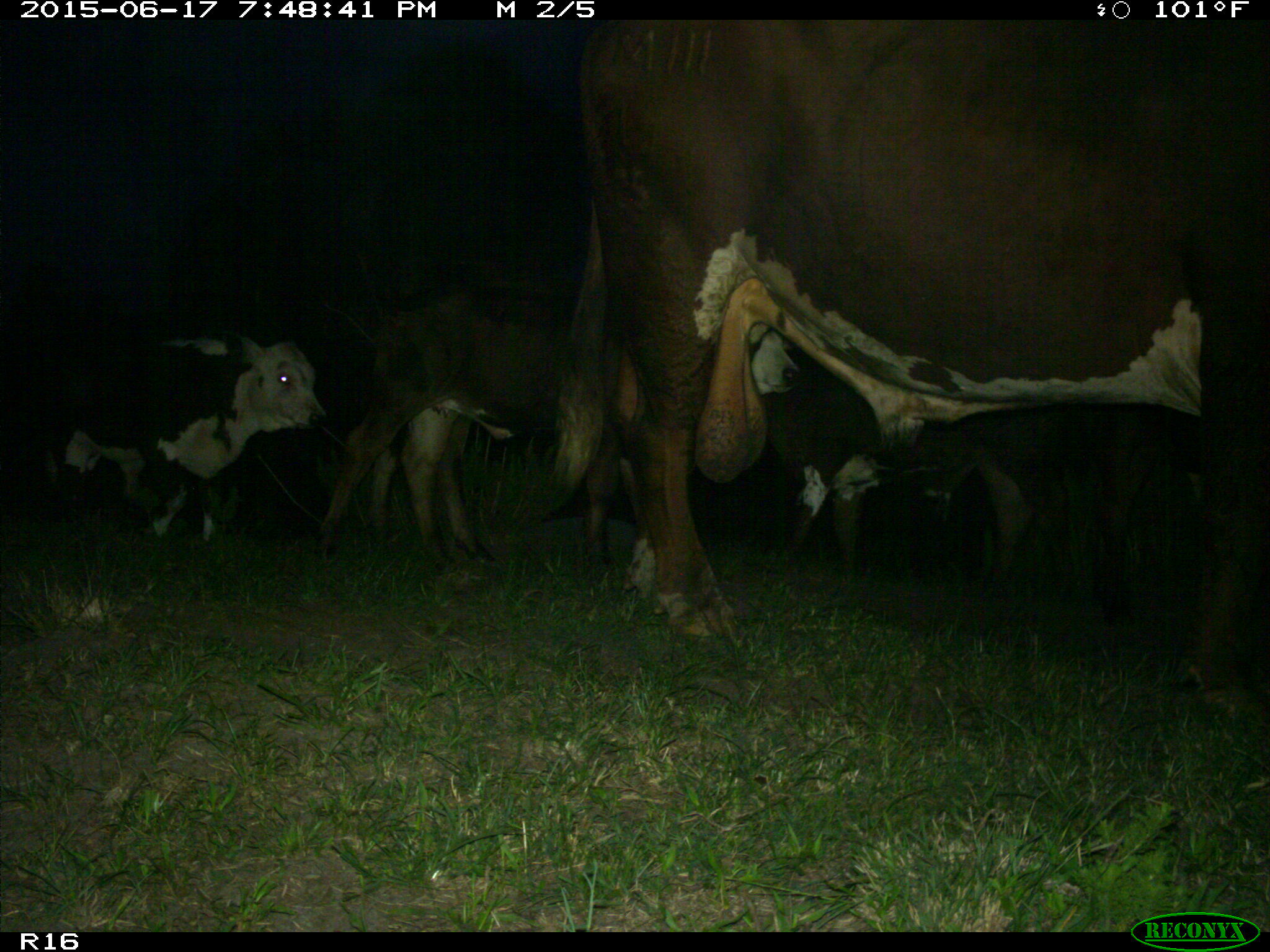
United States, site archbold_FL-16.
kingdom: Animalia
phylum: Chordata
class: Mammalia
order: Artiodactyla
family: Bovidae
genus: Bos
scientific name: Bos taurus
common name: domestic cow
Bos taurus (domestic cow).